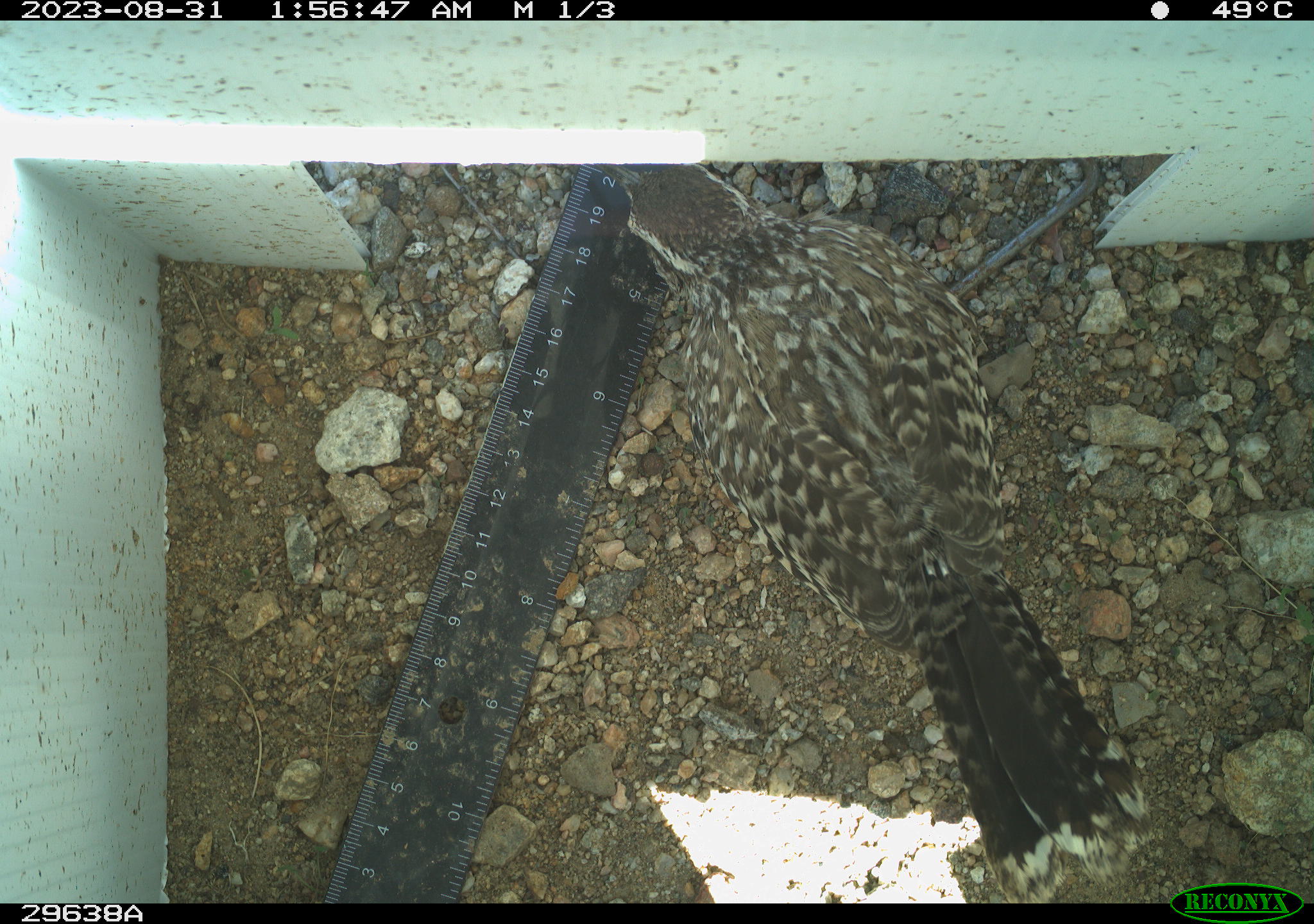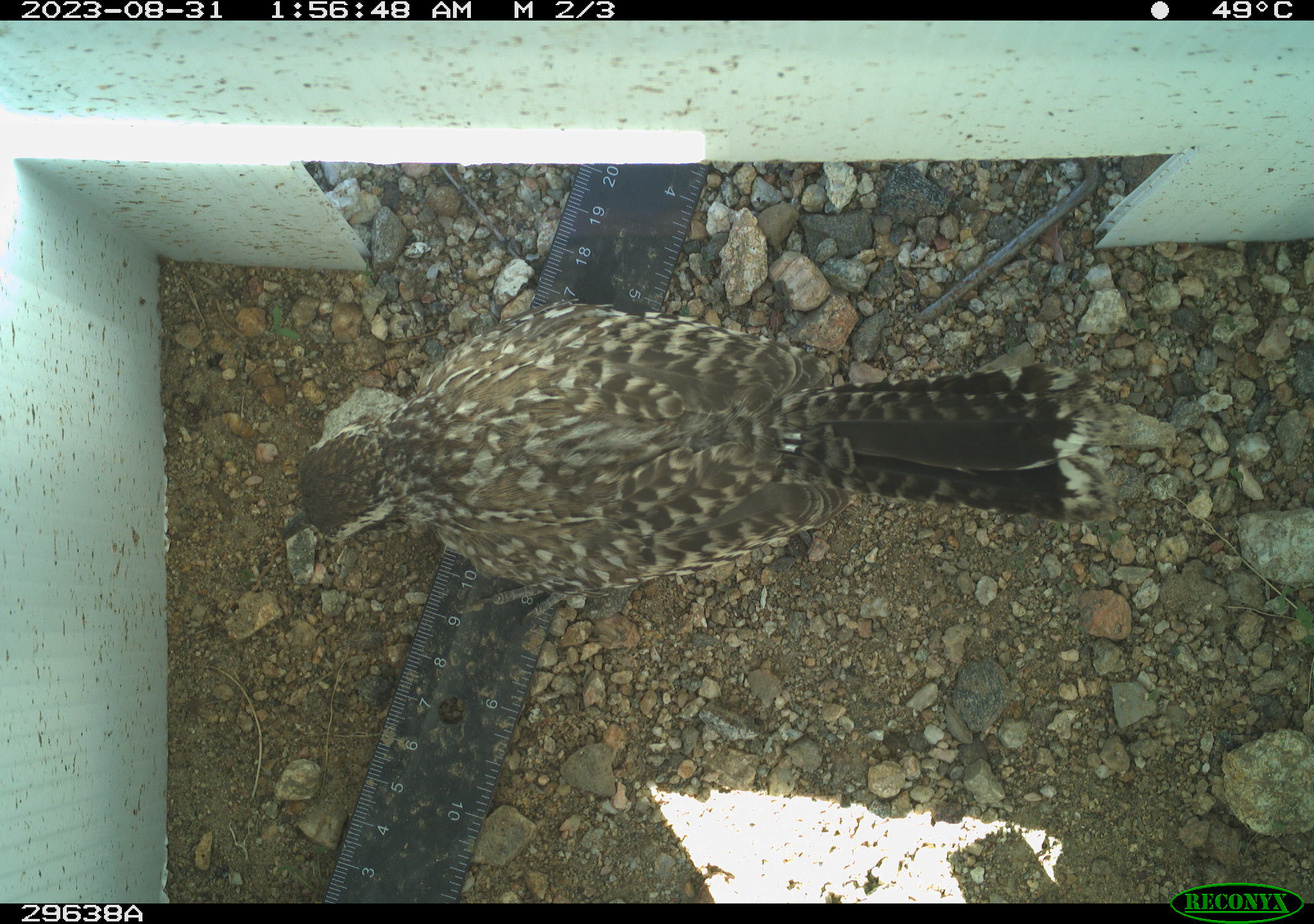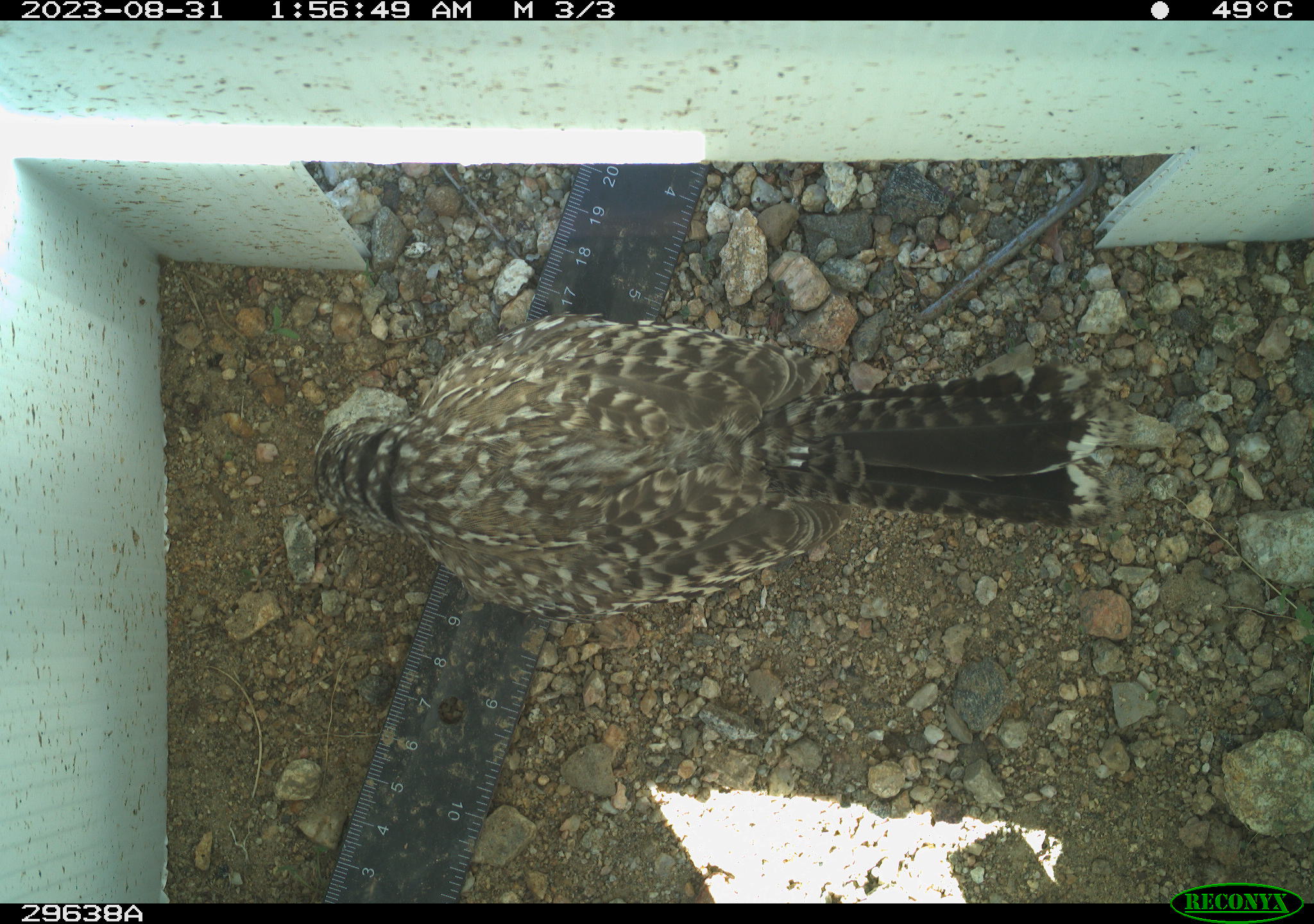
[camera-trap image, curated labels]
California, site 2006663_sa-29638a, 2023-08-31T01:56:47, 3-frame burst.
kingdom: Animalia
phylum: Chordata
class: Aves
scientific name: Aves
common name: bird